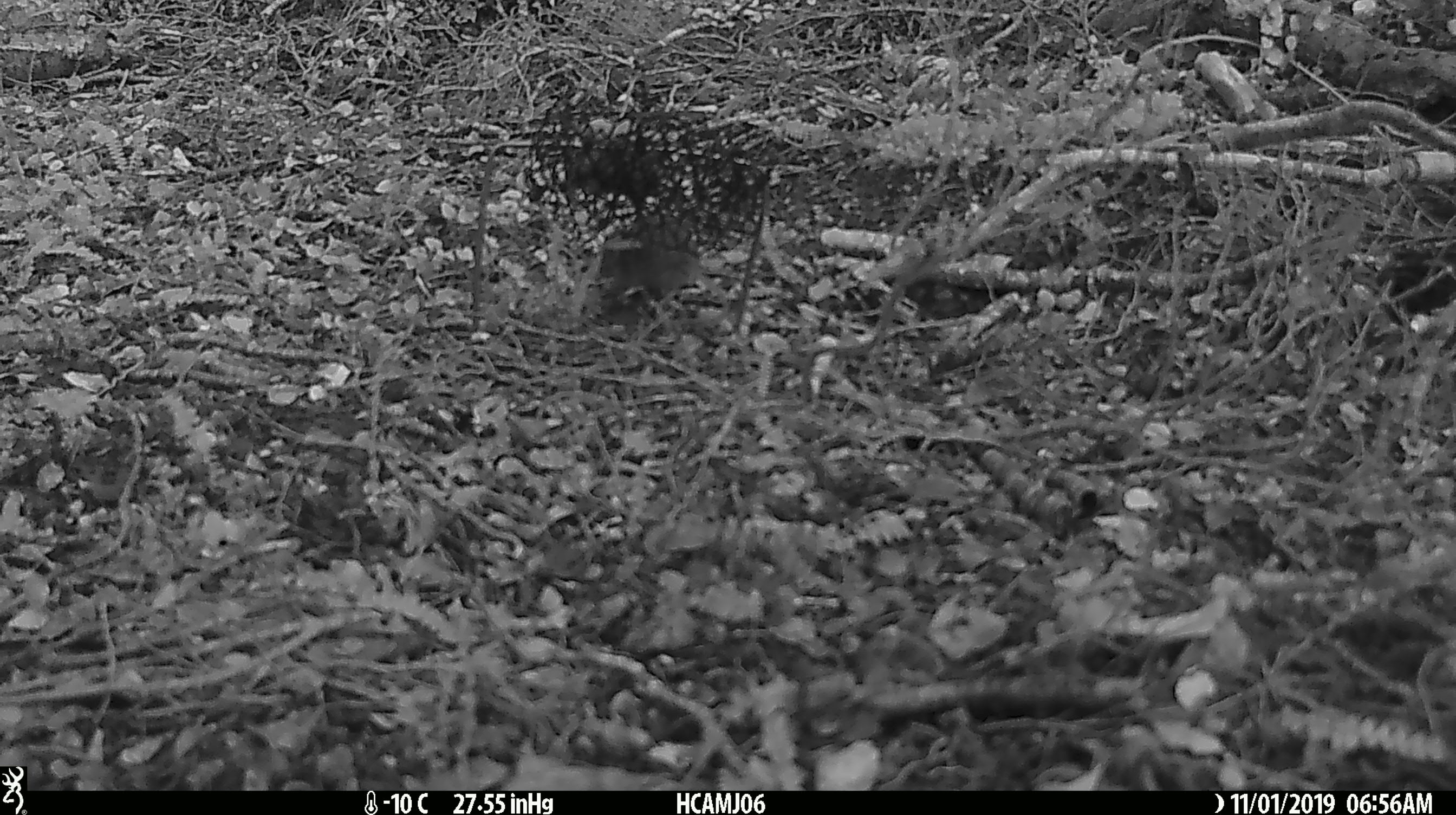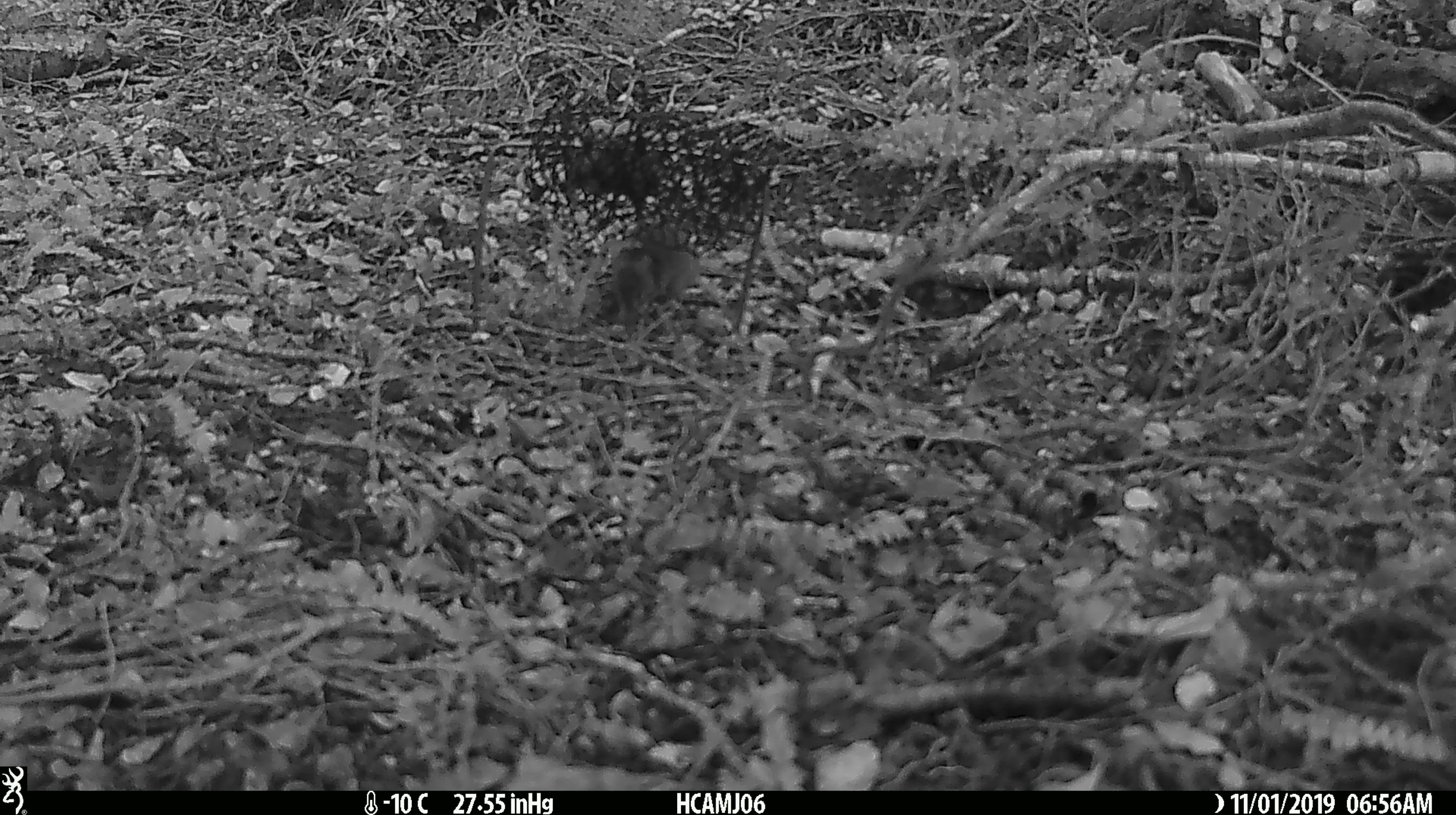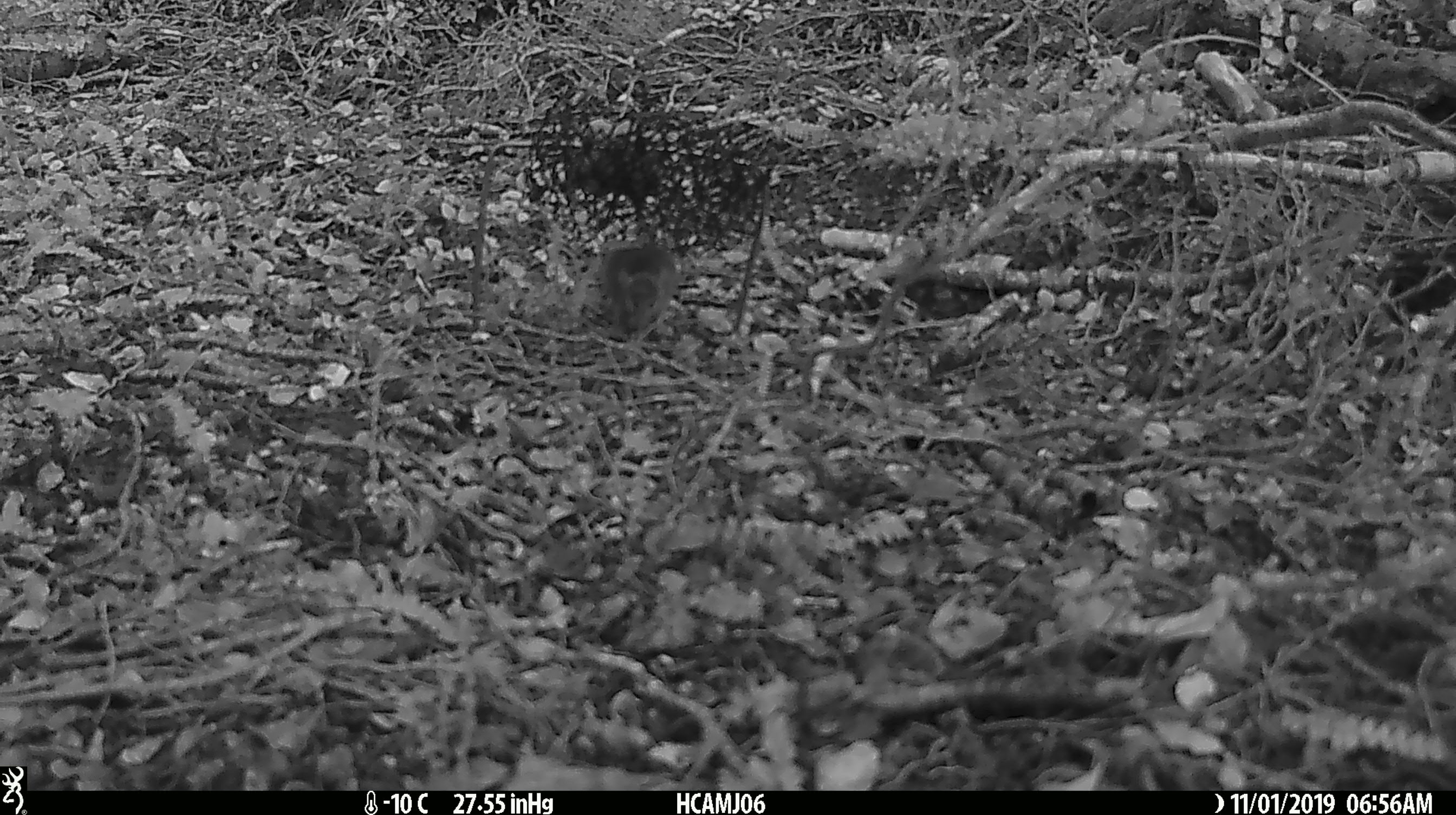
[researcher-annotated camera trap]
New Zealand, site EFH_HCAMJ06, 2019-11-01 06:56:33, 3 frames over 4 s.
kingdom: Animalia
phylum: Chordata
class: Mammalia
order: Rodentia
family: Muridae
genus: Mus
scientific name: Mus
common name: mouse